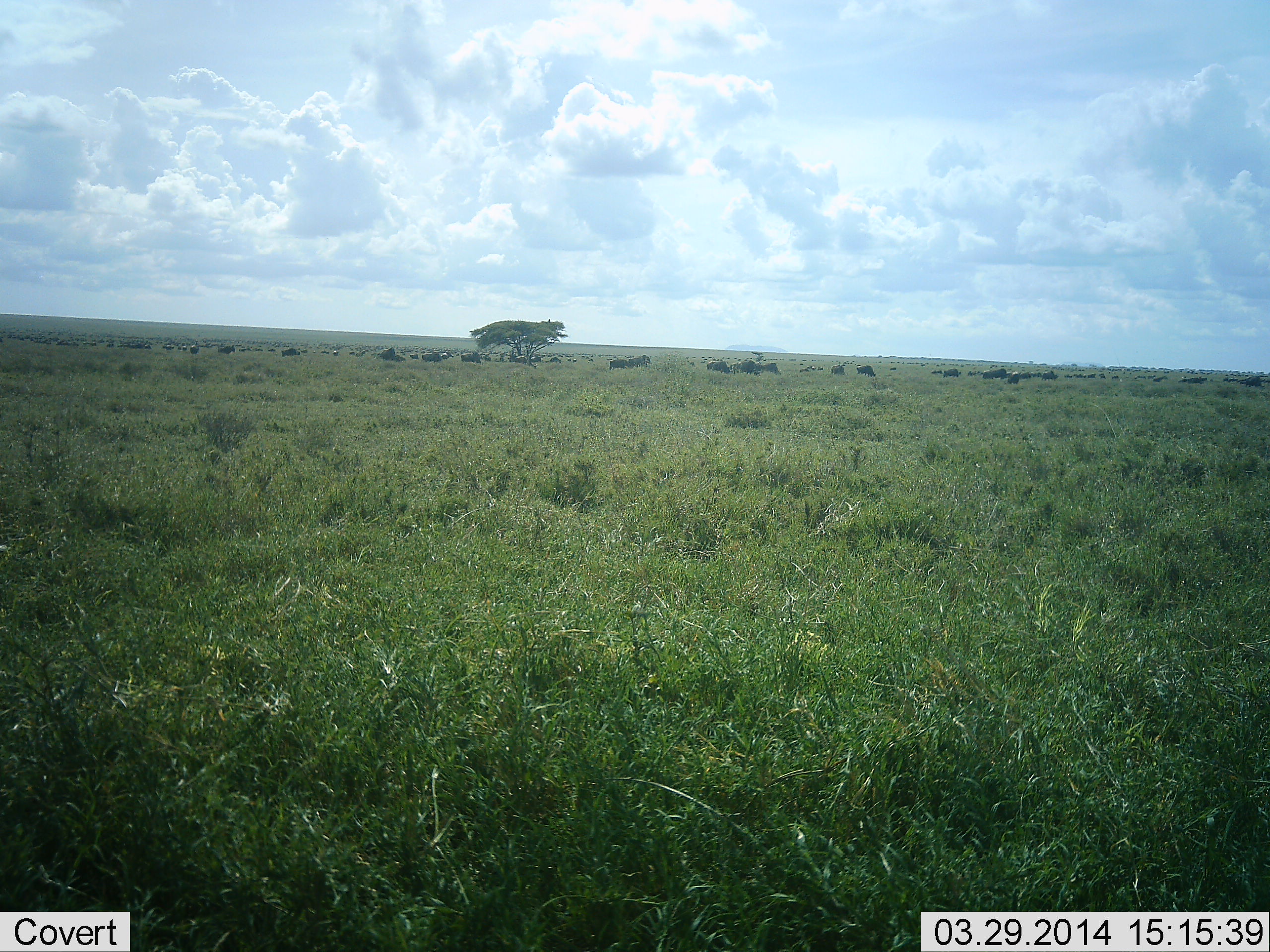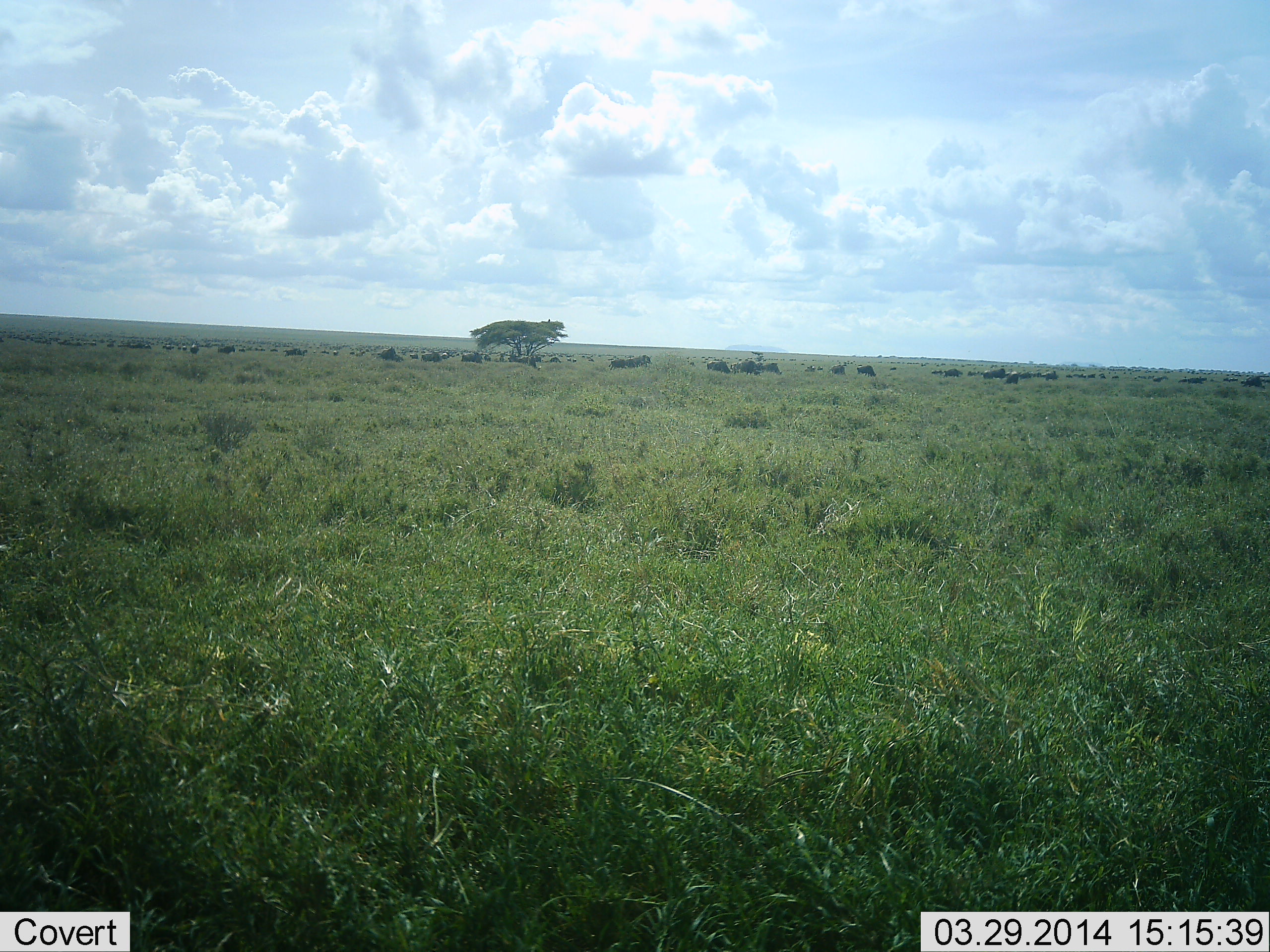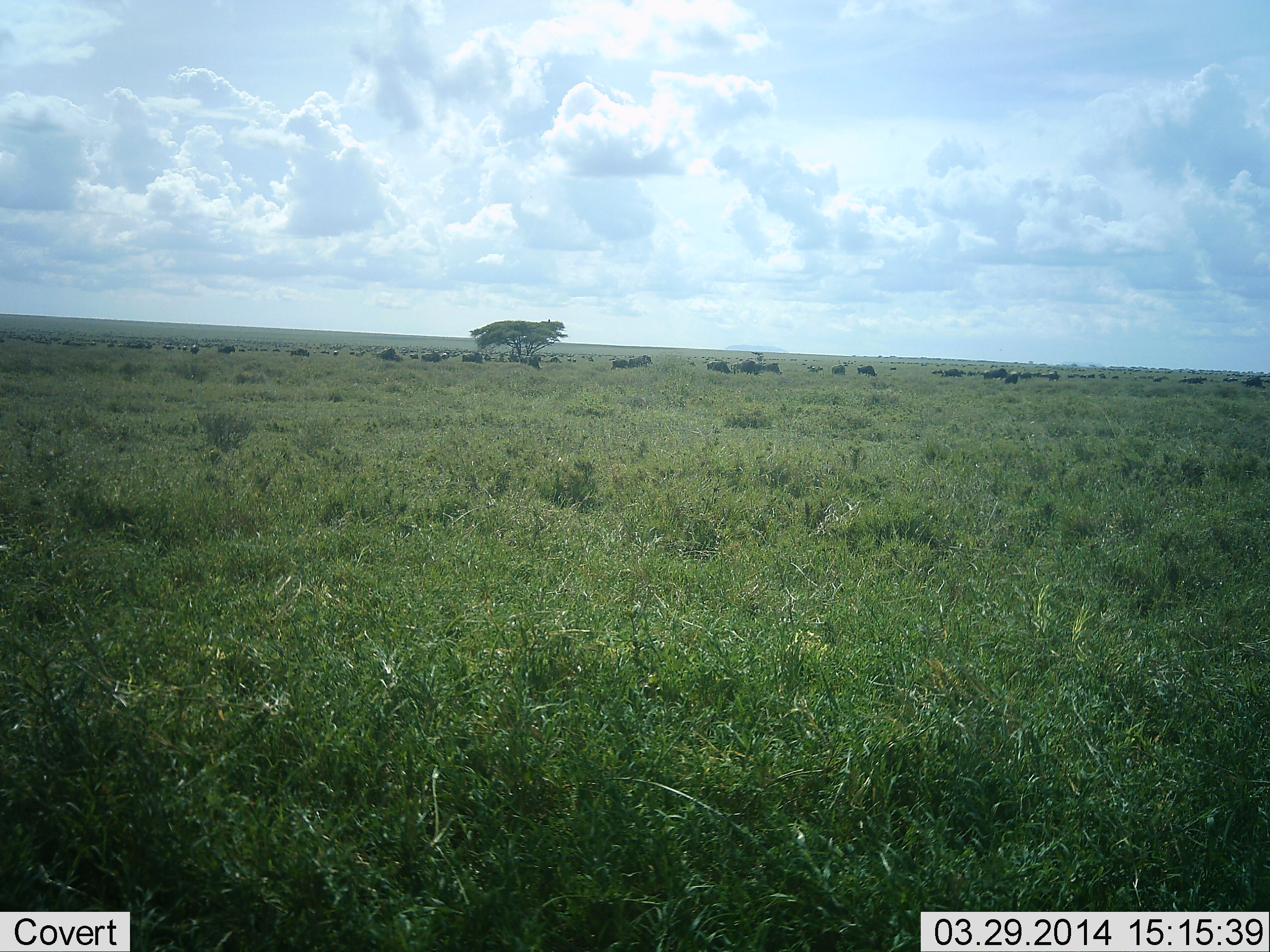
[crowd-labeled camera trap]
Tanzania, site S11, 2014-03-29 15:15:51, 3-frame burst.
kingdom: Animalia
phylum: Chordata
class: Mammalia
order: Artiodactyla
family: Bovidae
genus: Connochaetes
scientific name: Connochaetes taurinus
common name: blue wildebeest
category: wildebeest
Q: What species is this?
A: Wildebeest (blue wildebeest) (Connochaetes taurinus).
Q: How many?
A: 11-50.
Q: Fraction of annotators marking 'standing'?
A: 20%.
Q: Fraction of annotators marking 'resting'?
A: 10%.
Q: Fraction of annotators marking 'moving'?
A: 80%.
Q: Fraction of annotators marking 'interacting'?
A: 0%.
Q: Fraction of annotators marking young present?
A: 0%.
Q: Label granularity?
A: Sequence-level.